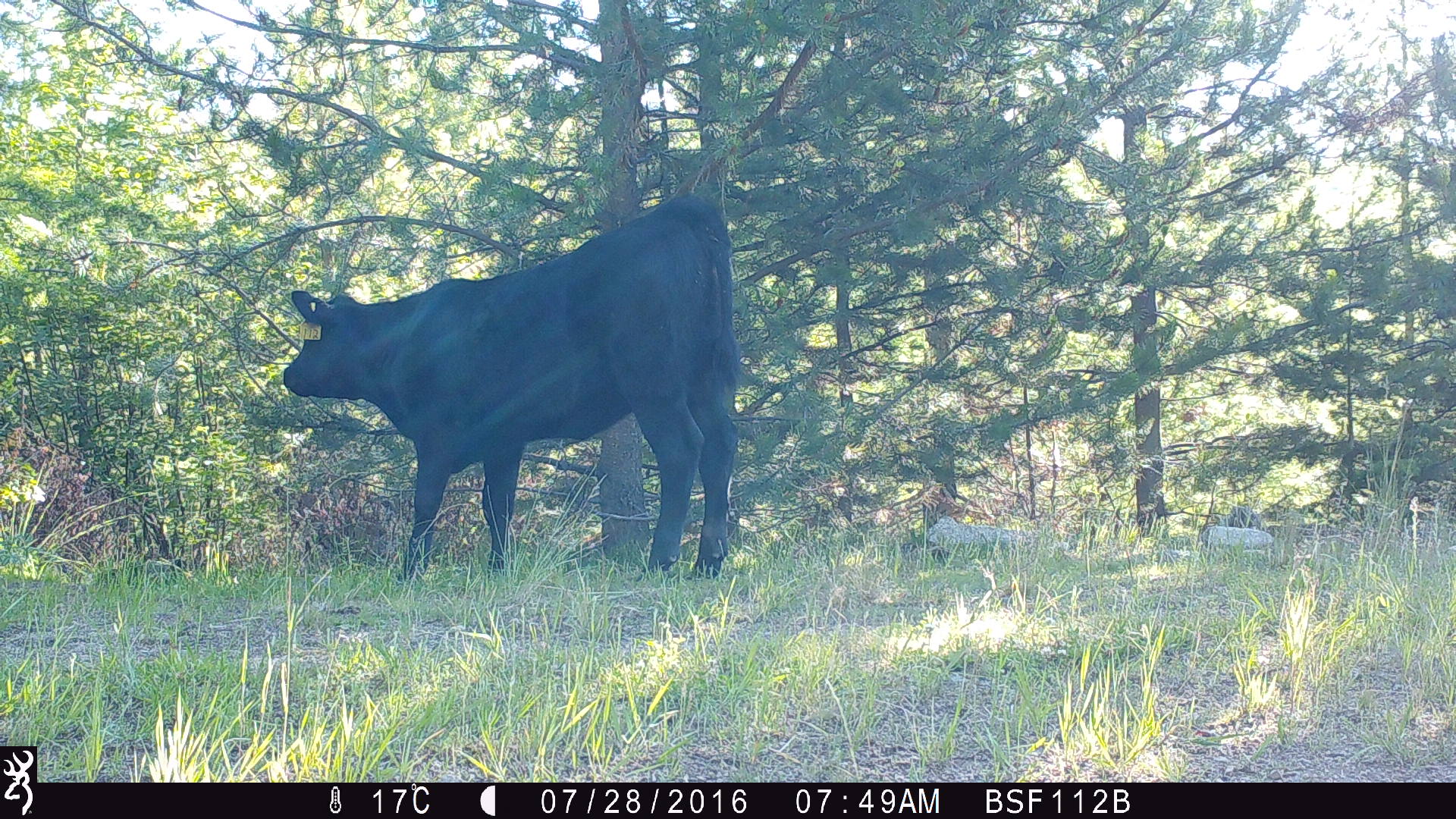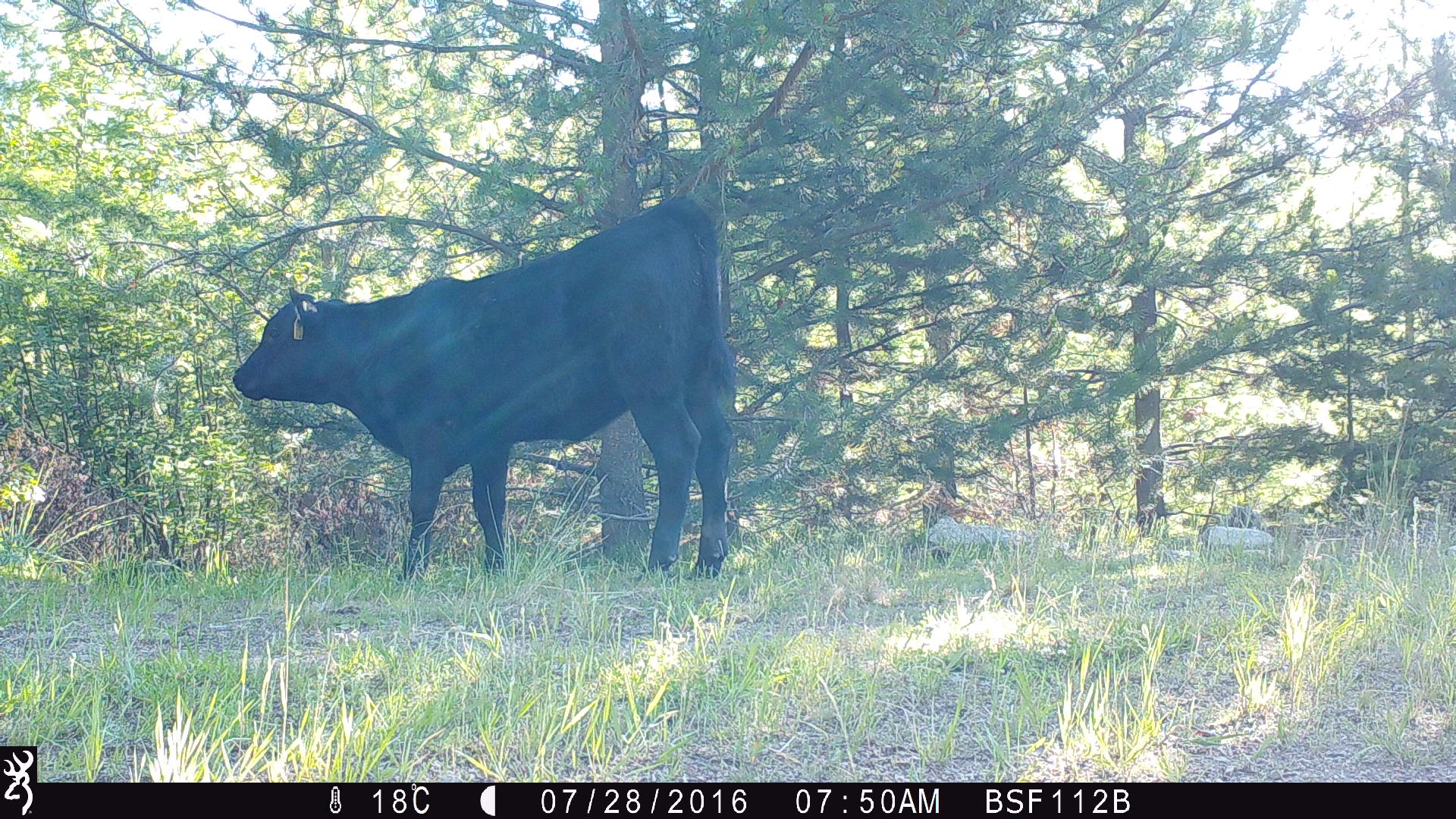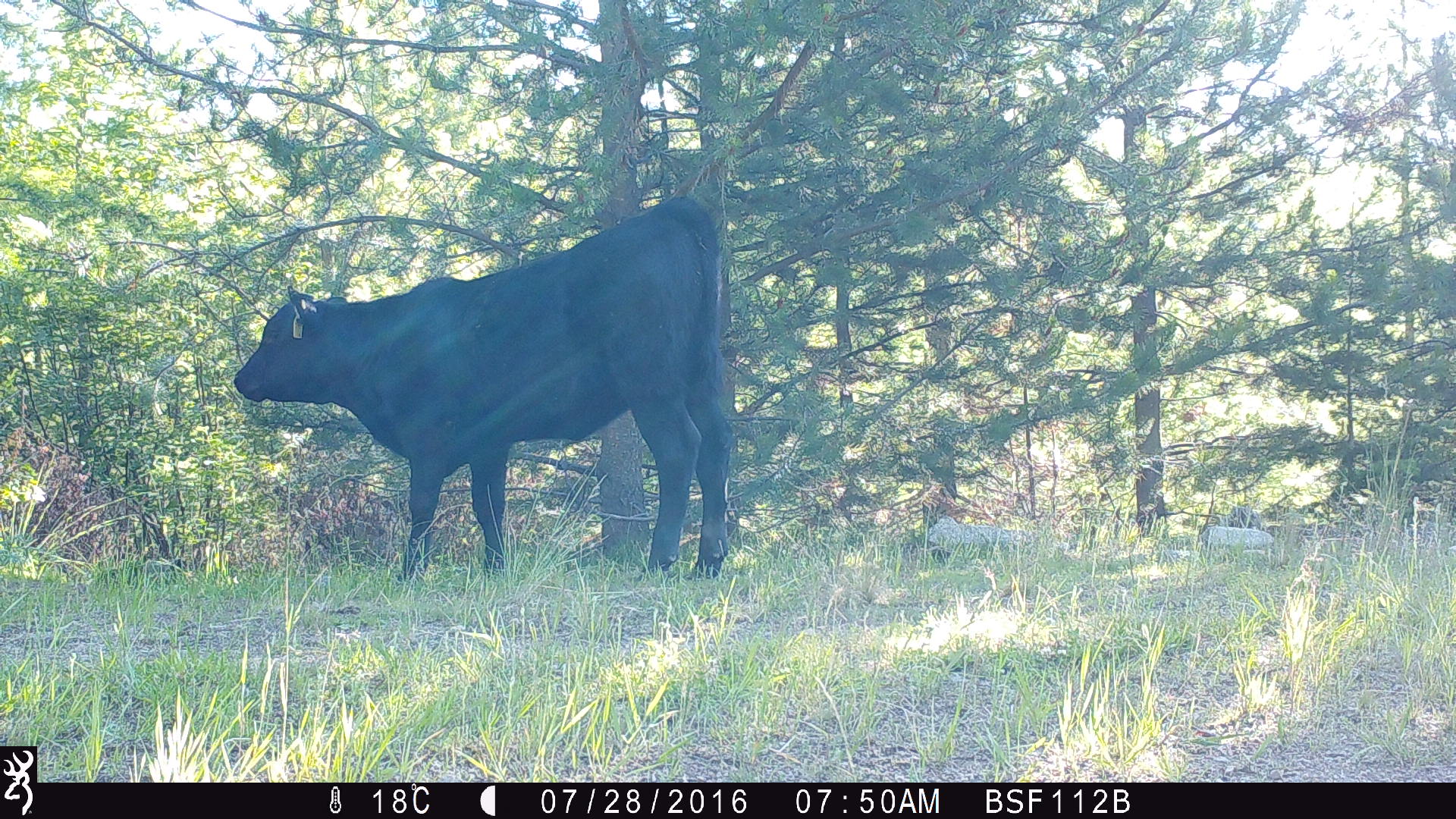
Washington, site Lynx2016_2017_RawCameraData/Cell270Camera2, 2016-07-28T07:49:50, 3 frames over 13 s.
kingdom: Animalia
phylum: Chordata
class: Mammalia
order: Artiodactyla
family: Bovidae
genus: Bos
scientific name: Bos taurus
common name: domestic cattle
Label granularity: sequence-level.